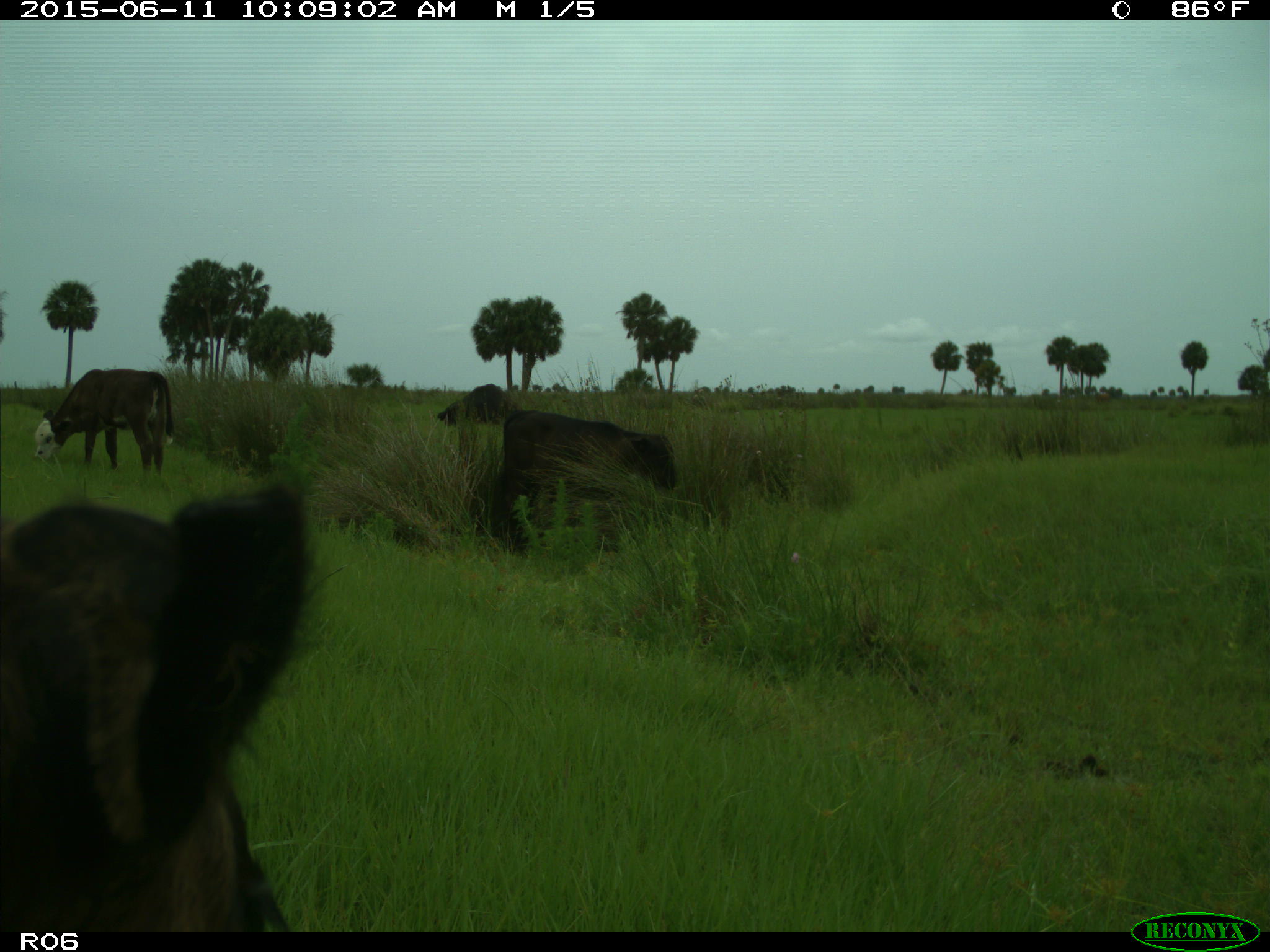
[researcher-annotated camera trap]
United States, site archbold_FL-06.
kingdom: Animalia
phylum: Chordata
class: Mammalia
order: Artiodactyla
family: Bovidae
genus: Bos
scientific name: Bos taurus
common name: domestic cow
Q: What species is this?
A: Bos taurus (domestic cow).